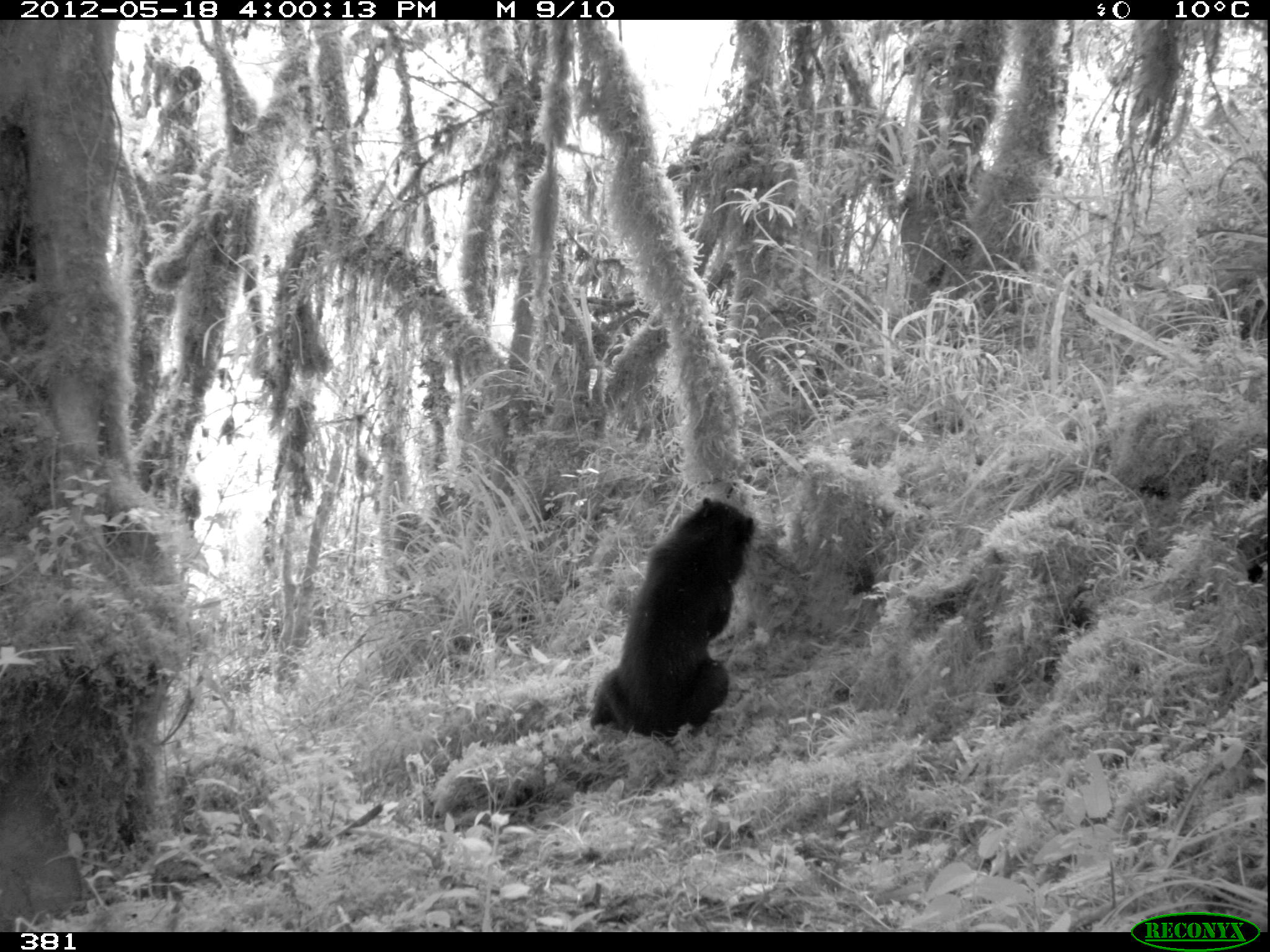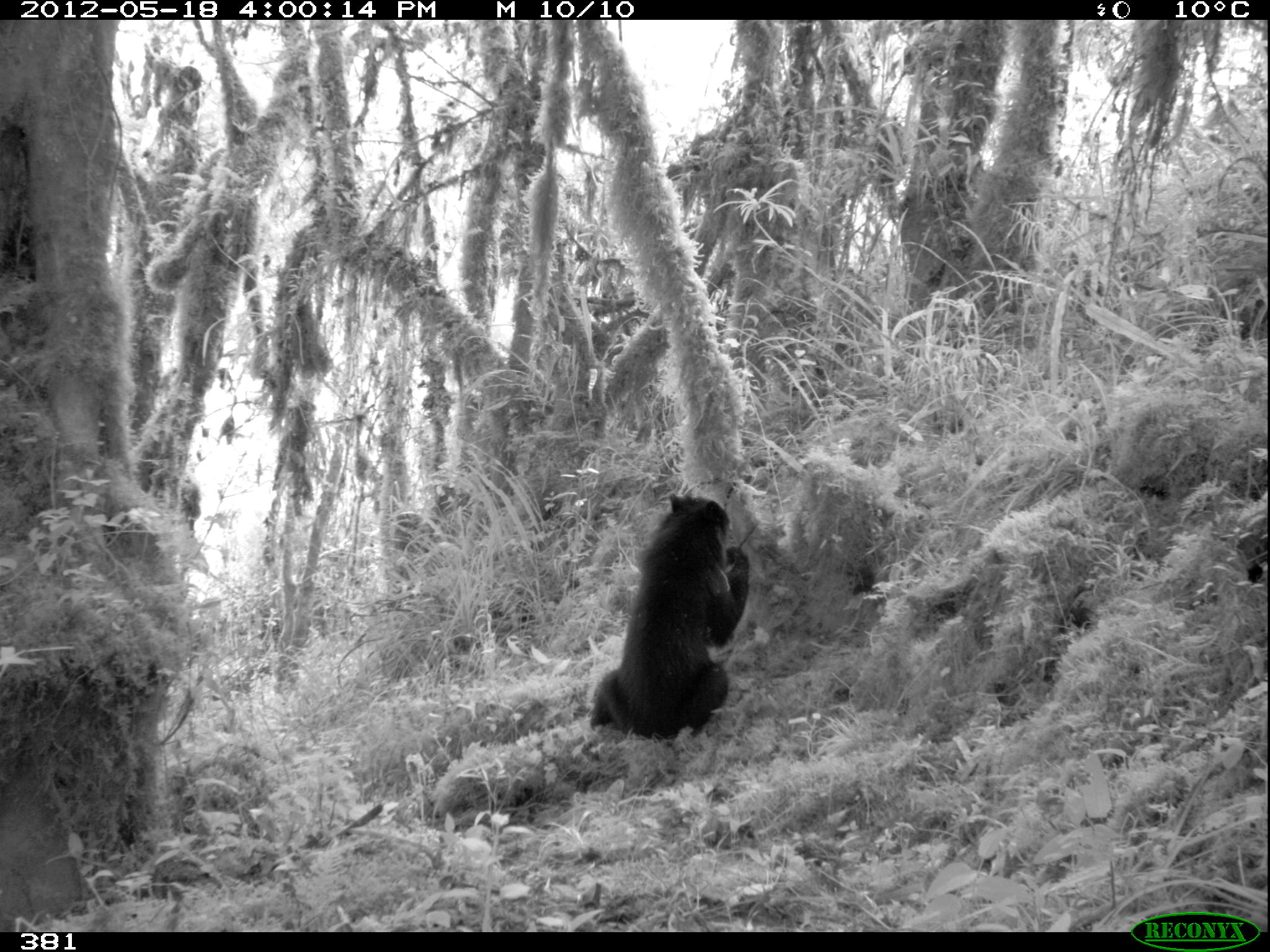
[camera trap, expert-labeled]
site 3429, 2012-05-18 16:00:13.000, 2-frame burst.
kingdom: Animalia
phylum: Chordata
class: Mammalia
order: Carnivora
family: Ursidae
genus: Tremarctos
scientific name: Tremarctos ornatus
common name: spectacled bear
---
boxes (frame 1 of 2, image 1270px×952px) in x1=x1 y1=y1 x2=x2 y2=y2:
tremarctos ornatus: x1=589 y1=497 x2=756 y2=738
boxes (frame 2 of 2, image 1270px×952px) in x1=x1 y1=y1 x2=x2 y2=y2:
tremarctos ornatus: x1=590 y1=493 x2=748 y2=747